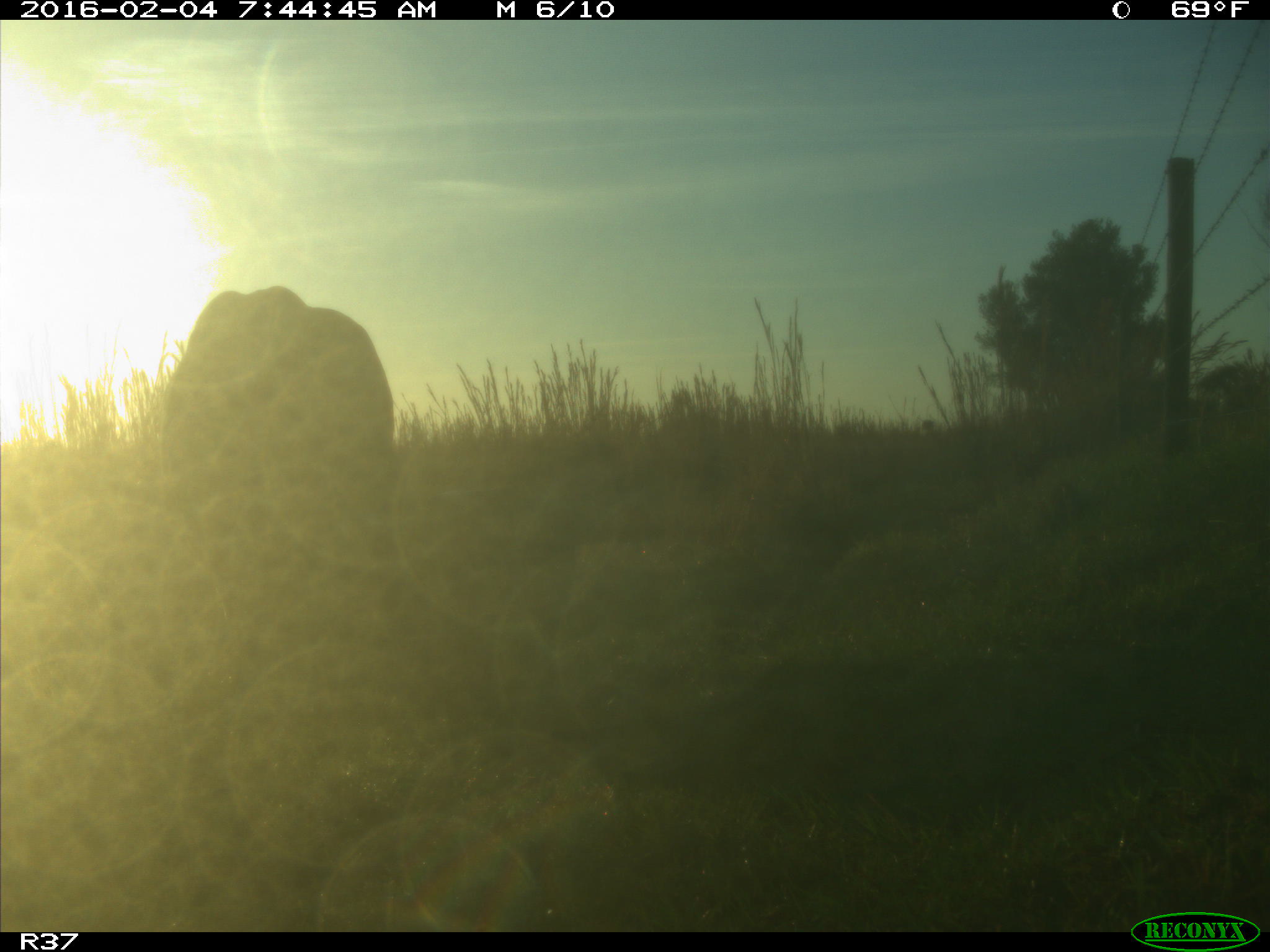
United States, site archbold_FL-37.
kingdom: Animalia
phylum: Chordata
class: Mammalia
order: Artiodactyla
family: Bovidae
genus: Bos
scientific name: Bos taurus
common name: domestic cow